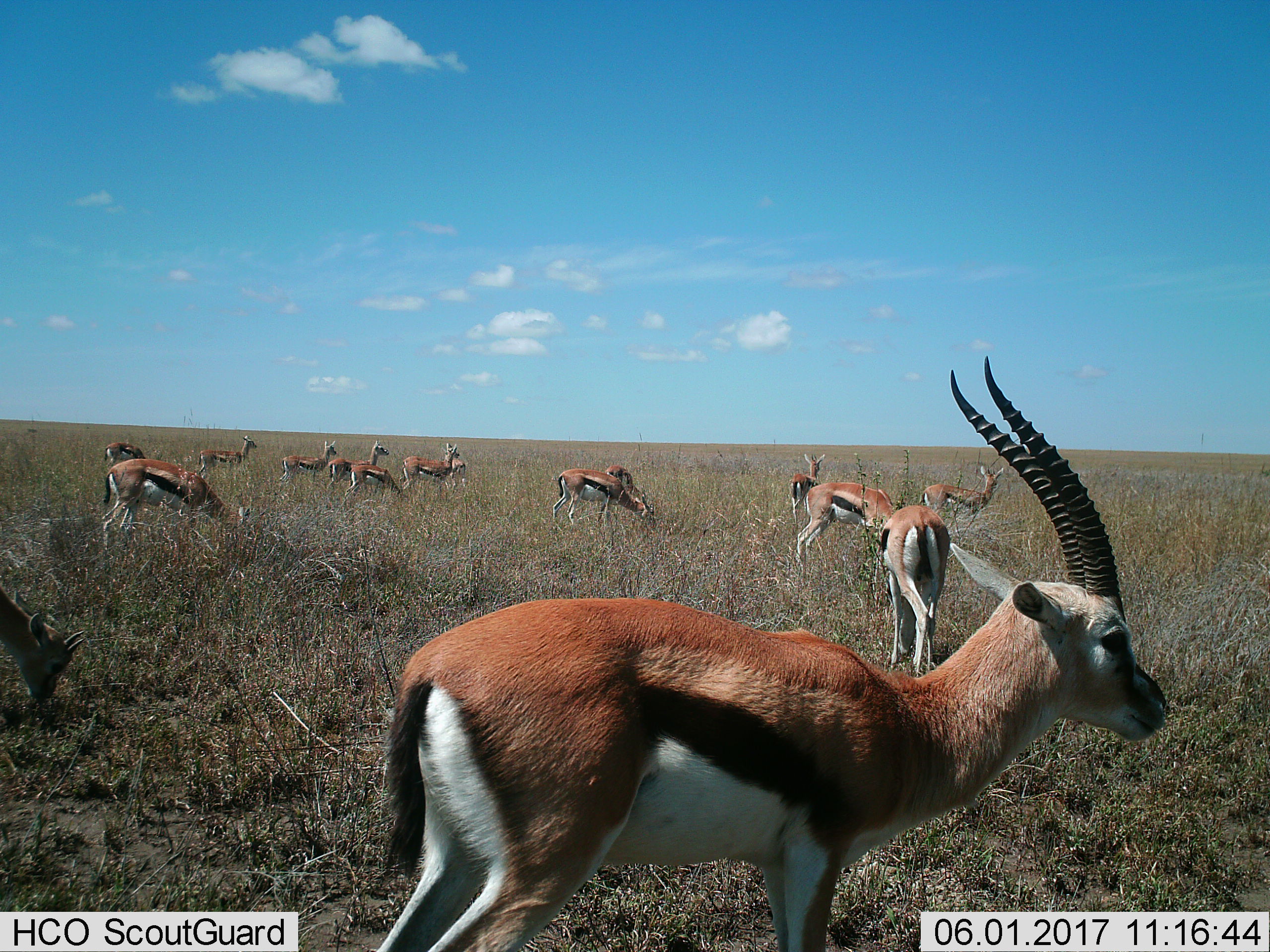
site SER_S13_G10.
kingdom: Animalia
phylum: Chordata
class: Mammalia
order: Artiodactyla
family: Bovidae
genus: Eudorcas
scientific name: Eudorcas thomsonii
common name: thomson's gazelle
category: gazellethomsons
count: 11-50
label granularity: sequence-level